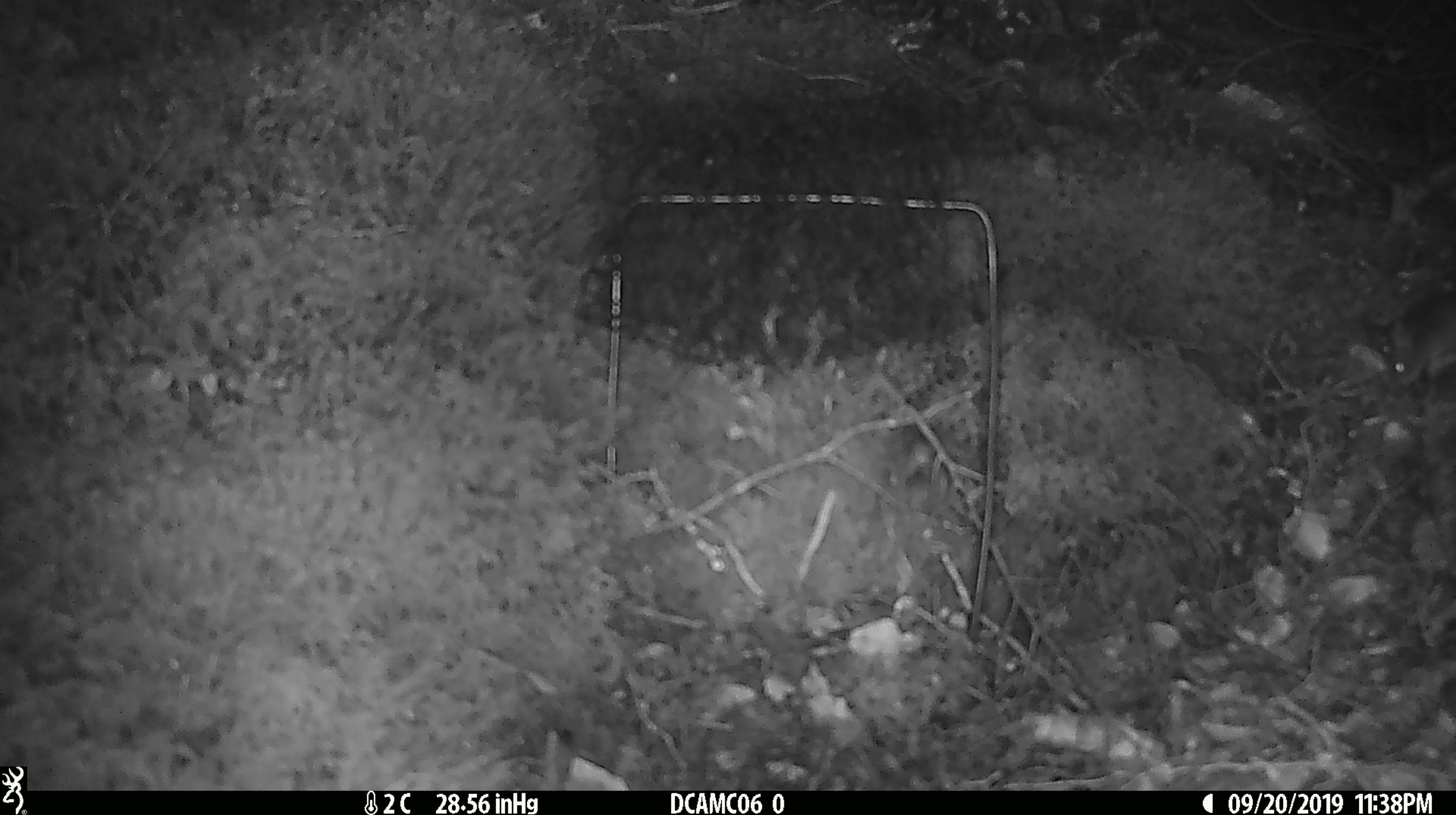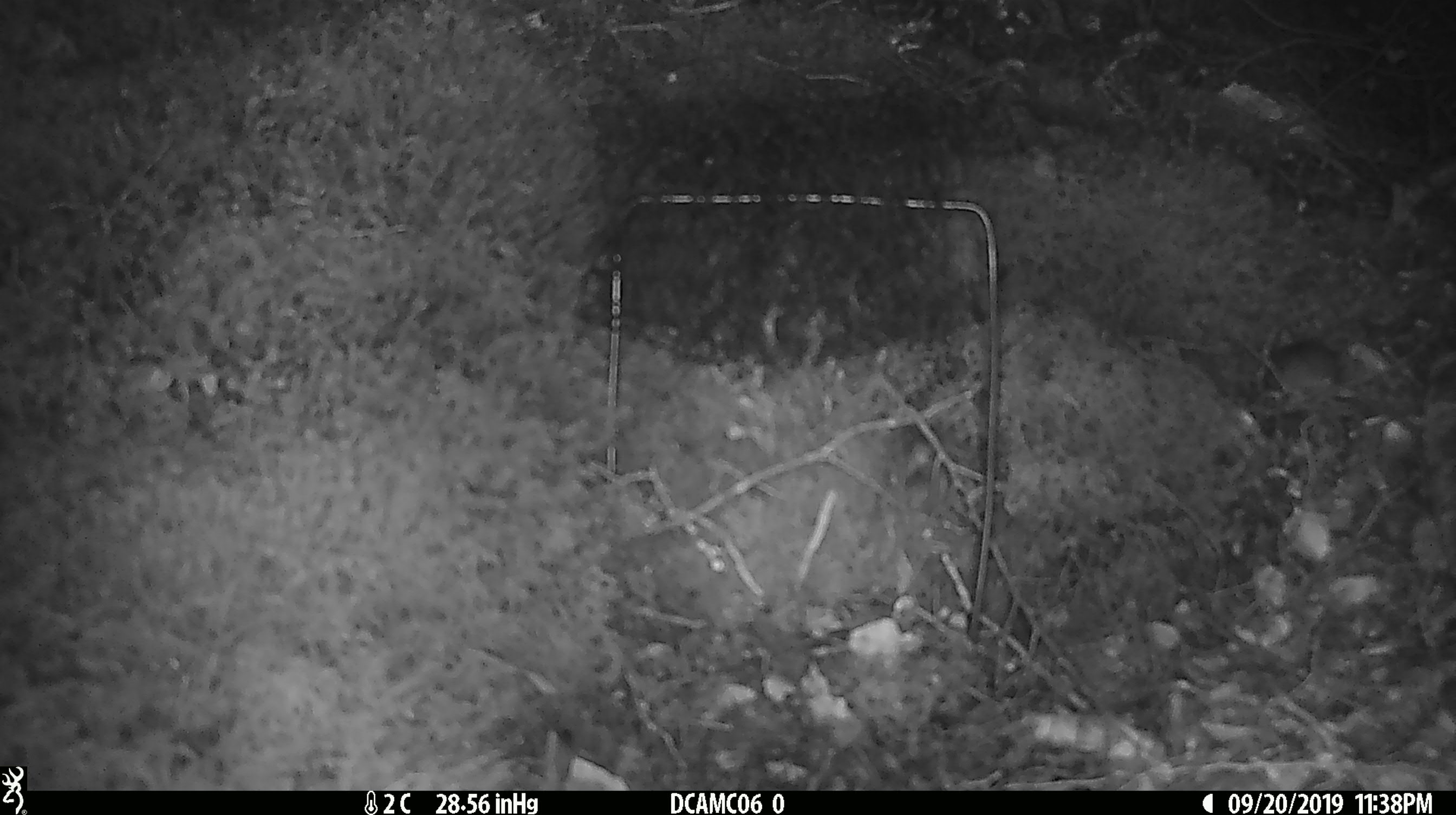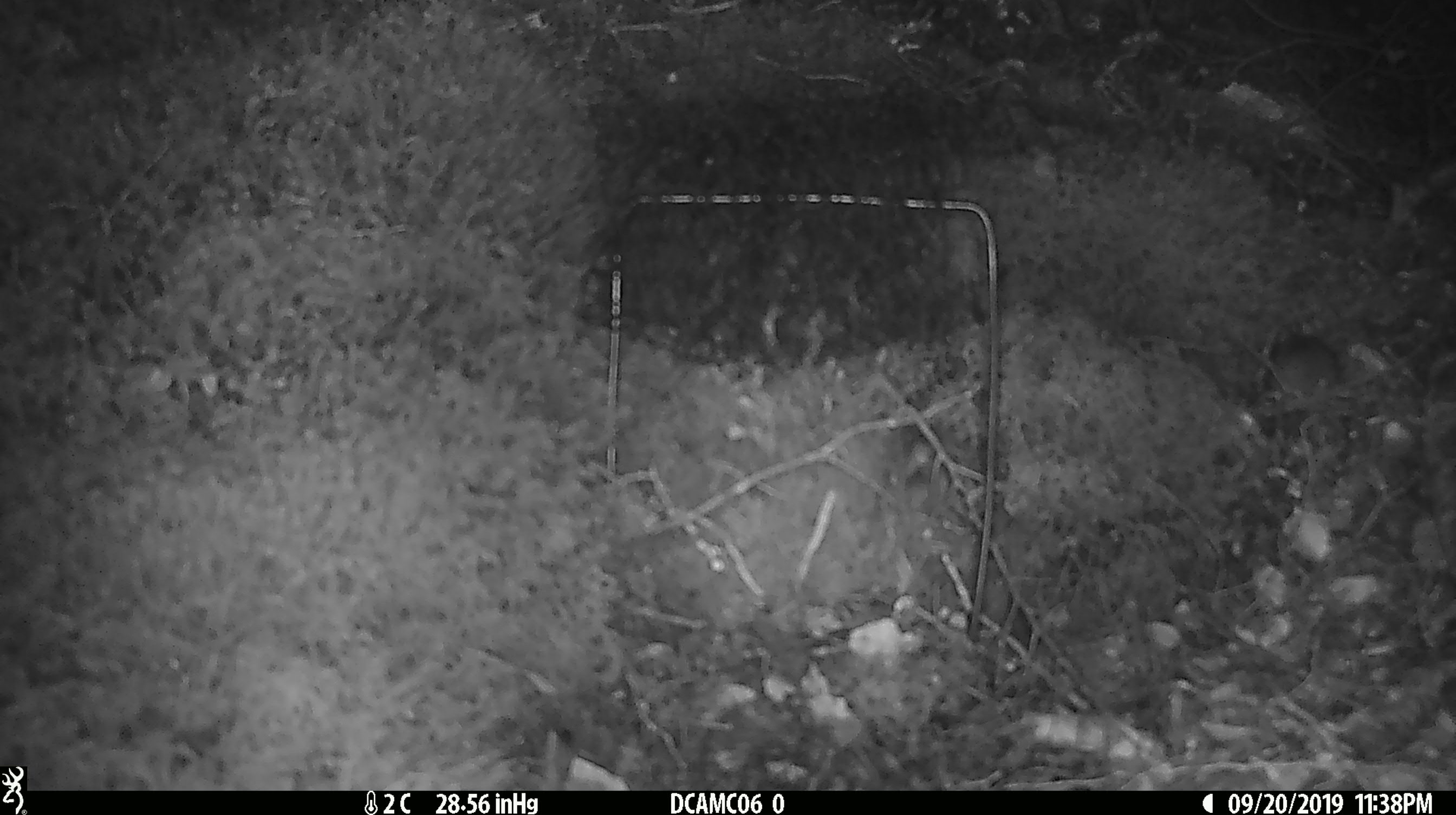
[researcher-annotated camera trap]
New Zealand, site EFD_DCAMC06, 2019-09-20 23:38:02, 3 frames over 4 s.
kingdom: Animalia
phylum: Chordata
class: Mammalia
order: Rodentia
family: Muridae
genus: Mus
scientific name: Mus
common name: mouse